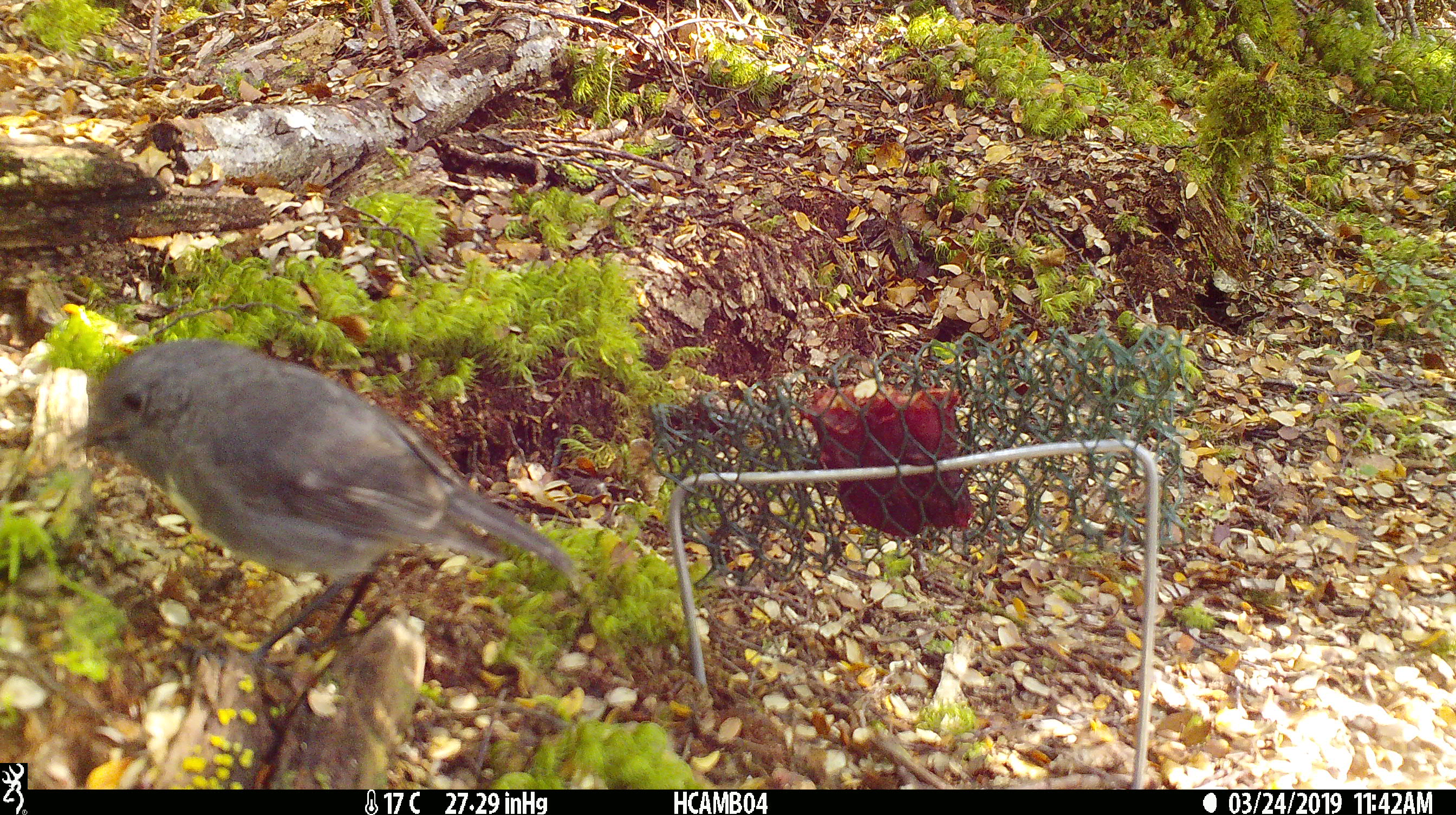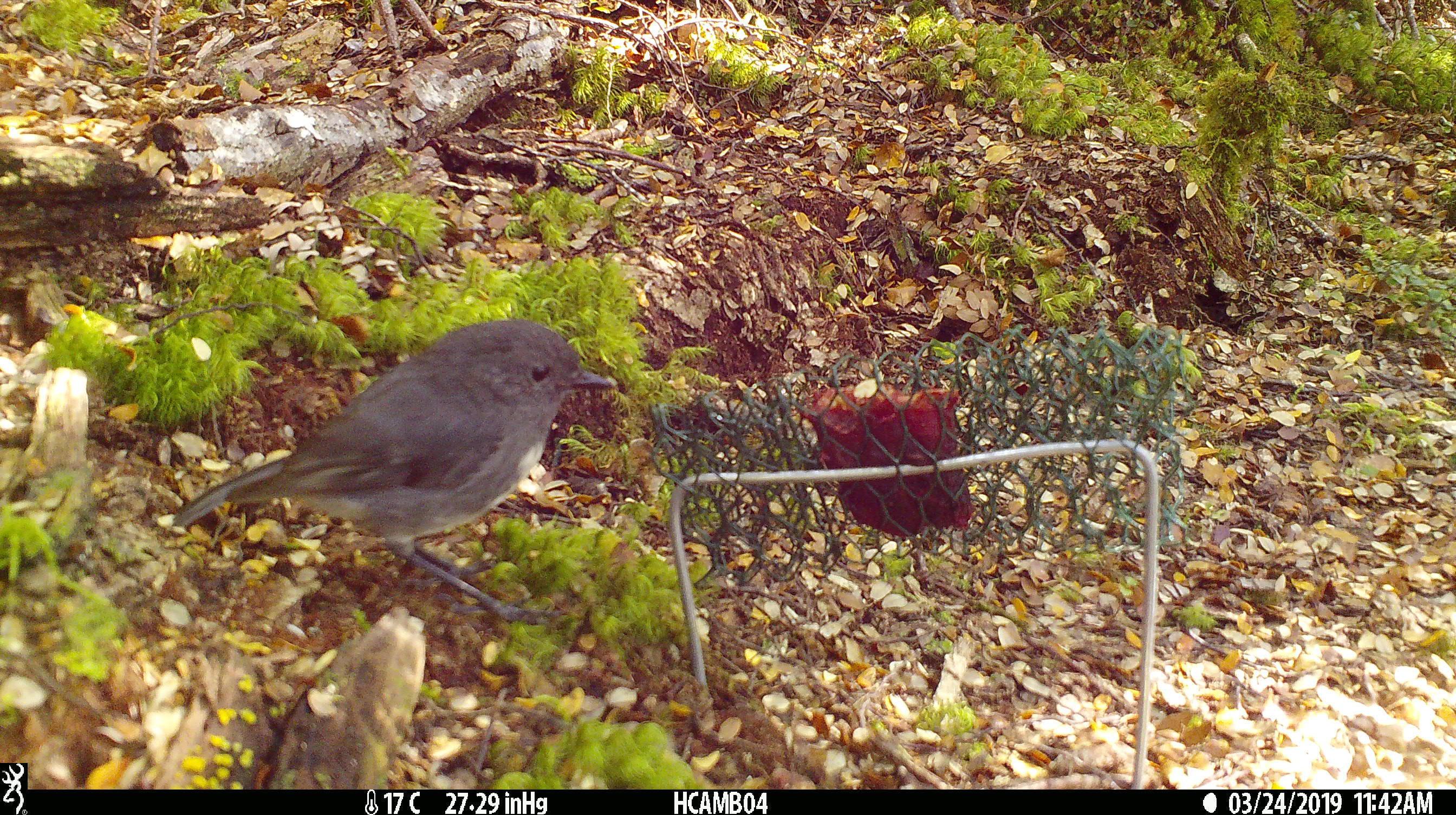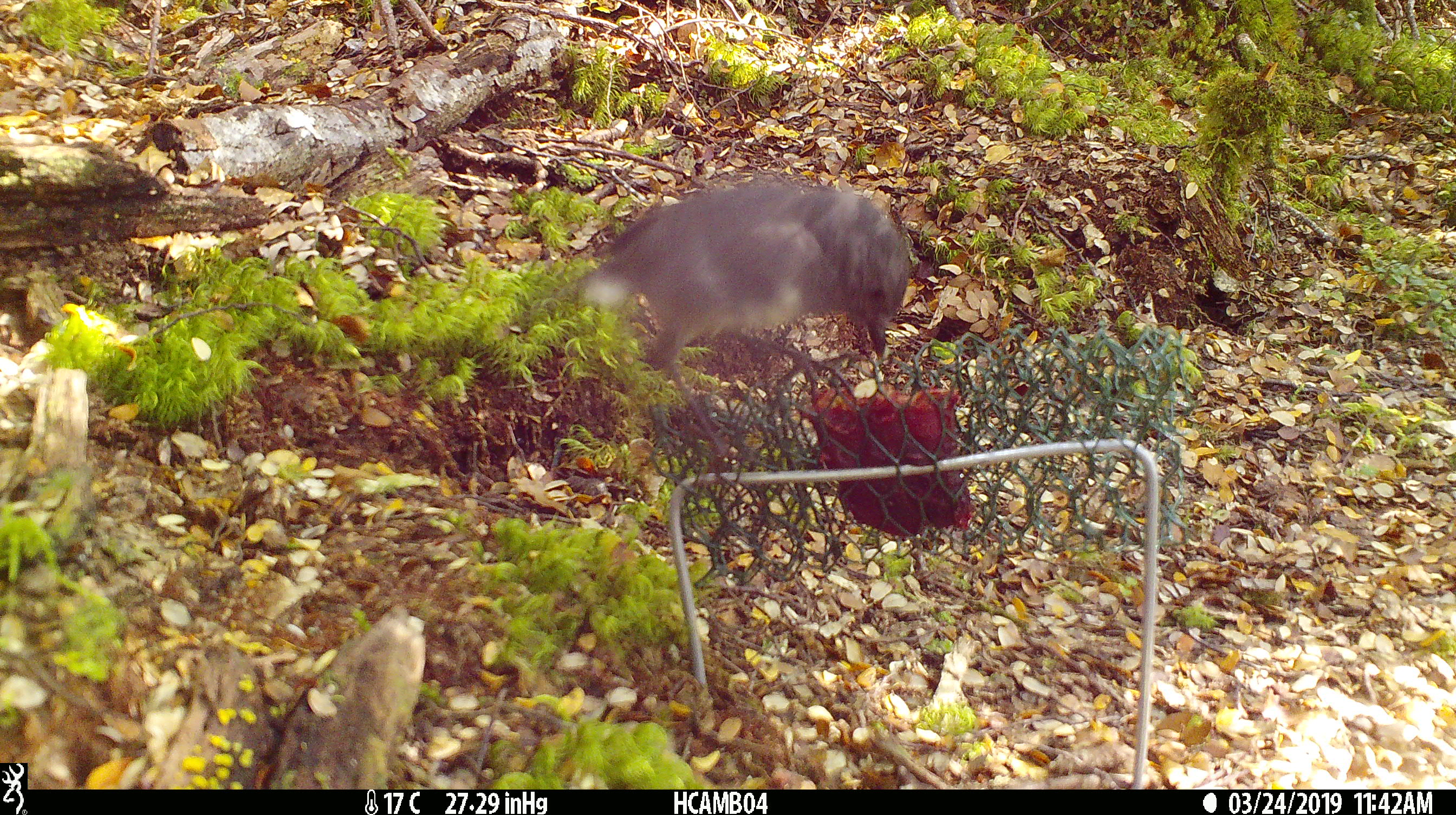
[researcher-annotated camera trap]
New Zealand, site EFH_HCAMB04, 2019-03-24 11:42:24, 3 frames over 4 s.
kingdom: Animalia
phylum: Chordata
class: Aves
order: Passeriformes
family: Petroicidae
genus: Petroica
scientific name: Petroica australis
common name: new zealand robin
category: robin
Robin (new zealand robin) (Petroica australis).